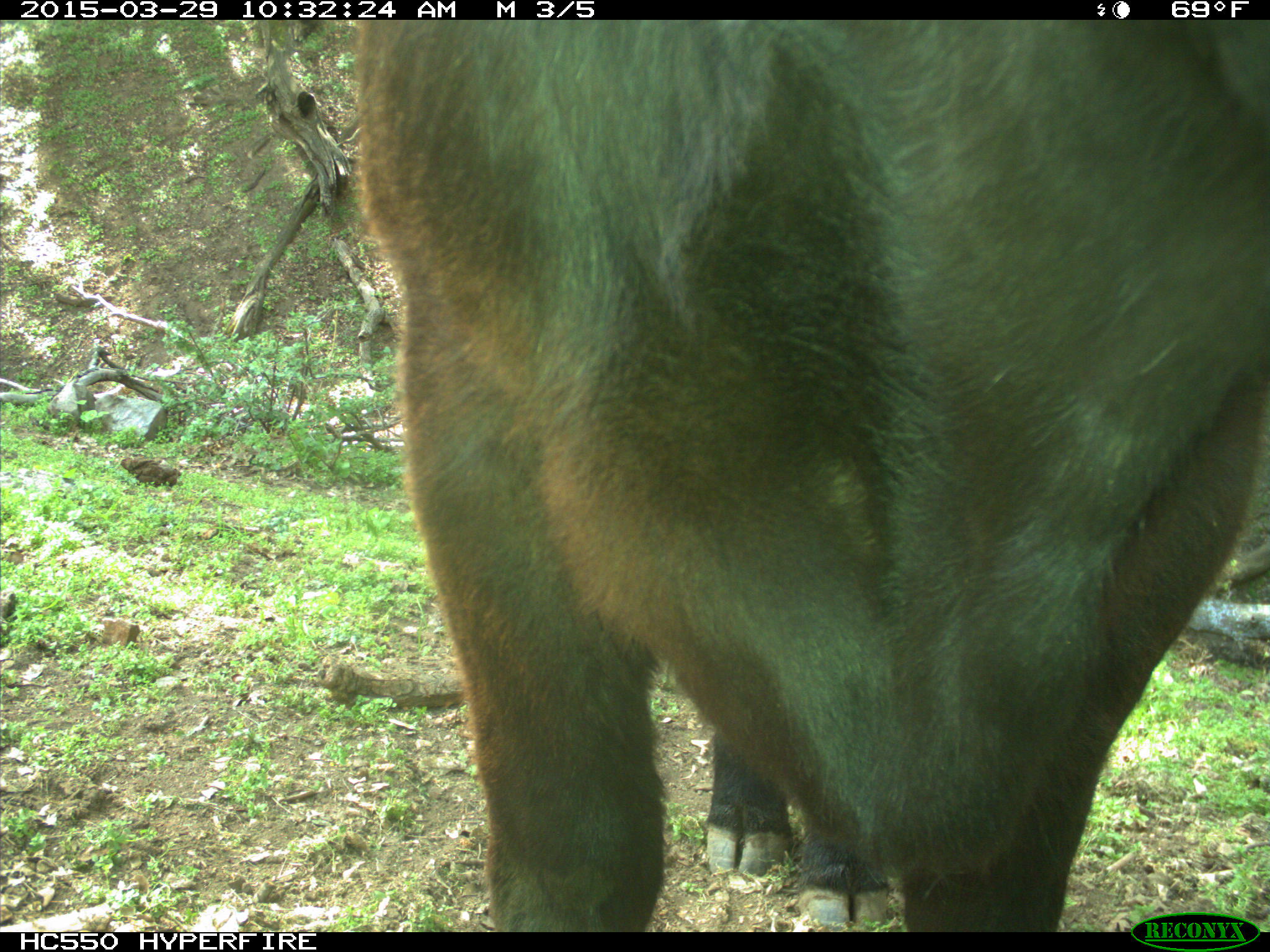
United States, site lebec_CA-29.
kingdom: Animalia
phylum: Chordata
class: Mammalia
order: Artiodactyla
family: Bovidae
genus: Bos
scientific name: Bos taurus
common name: domestic cow